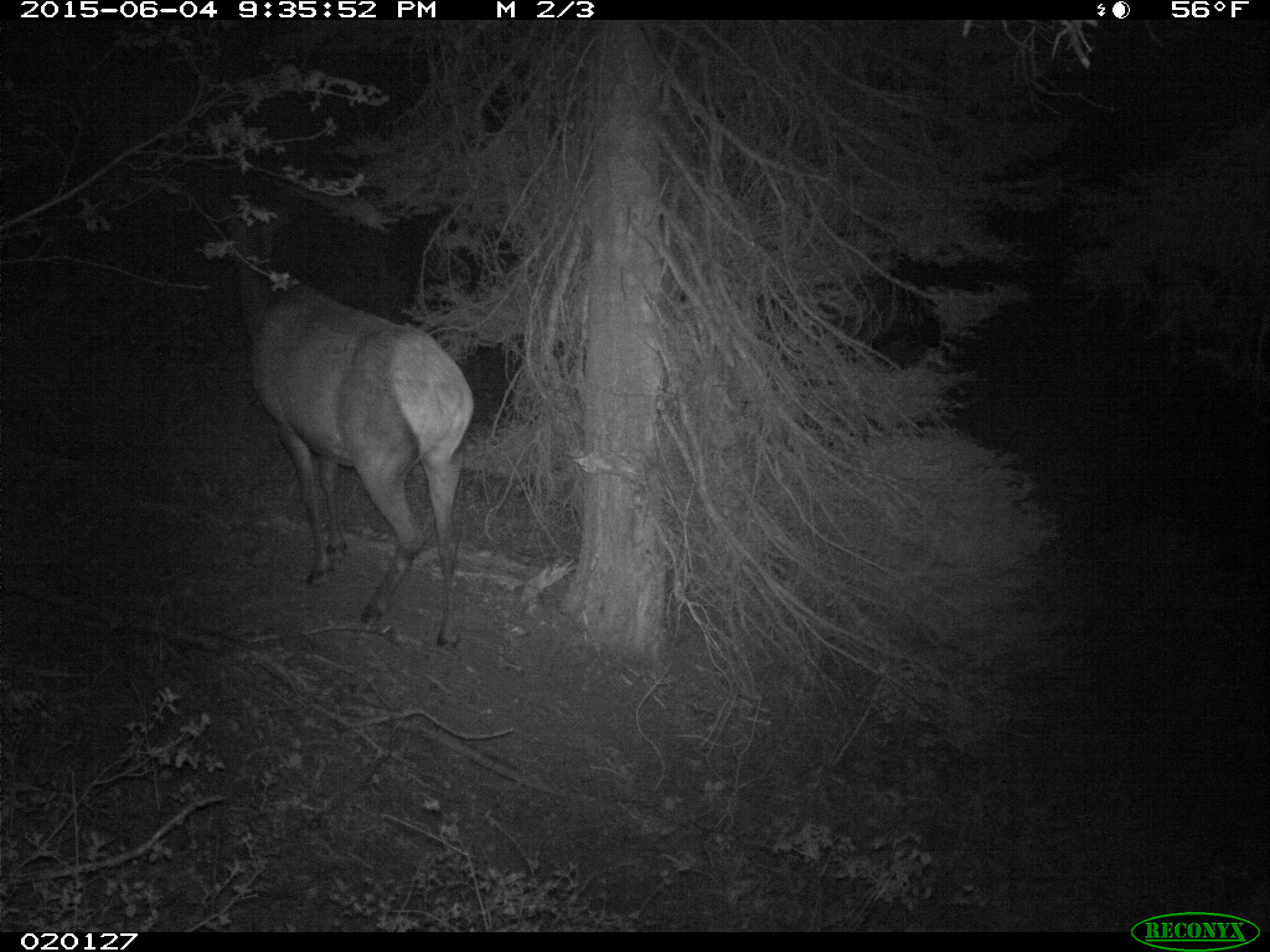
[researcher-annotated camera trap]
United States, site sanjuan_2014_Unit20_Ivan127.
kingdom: Animalia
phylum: Chordata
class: Mammalia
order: Artiodactyla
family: Cervidae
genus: Cervus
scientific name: Cervus elaphus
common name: red deer